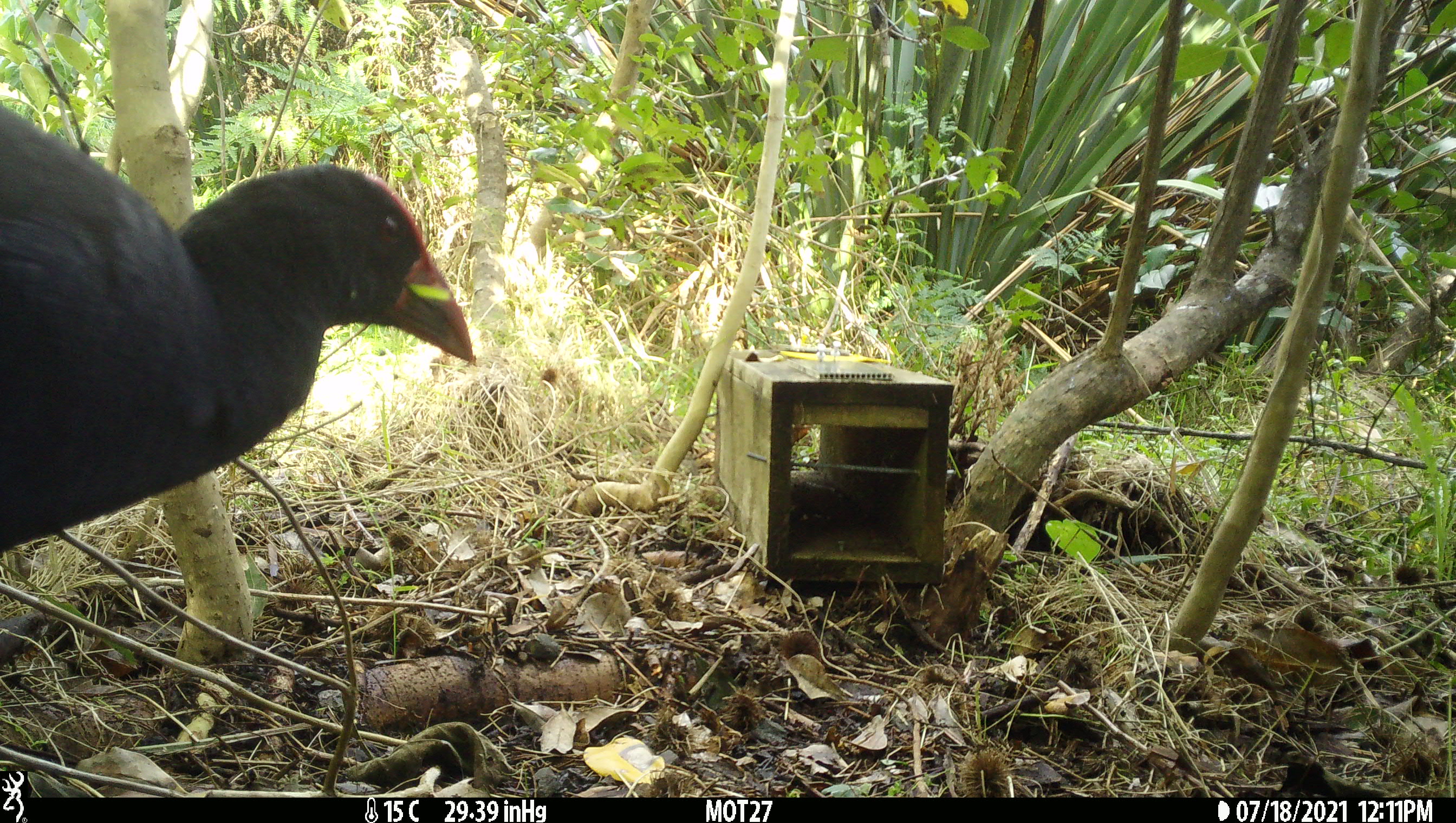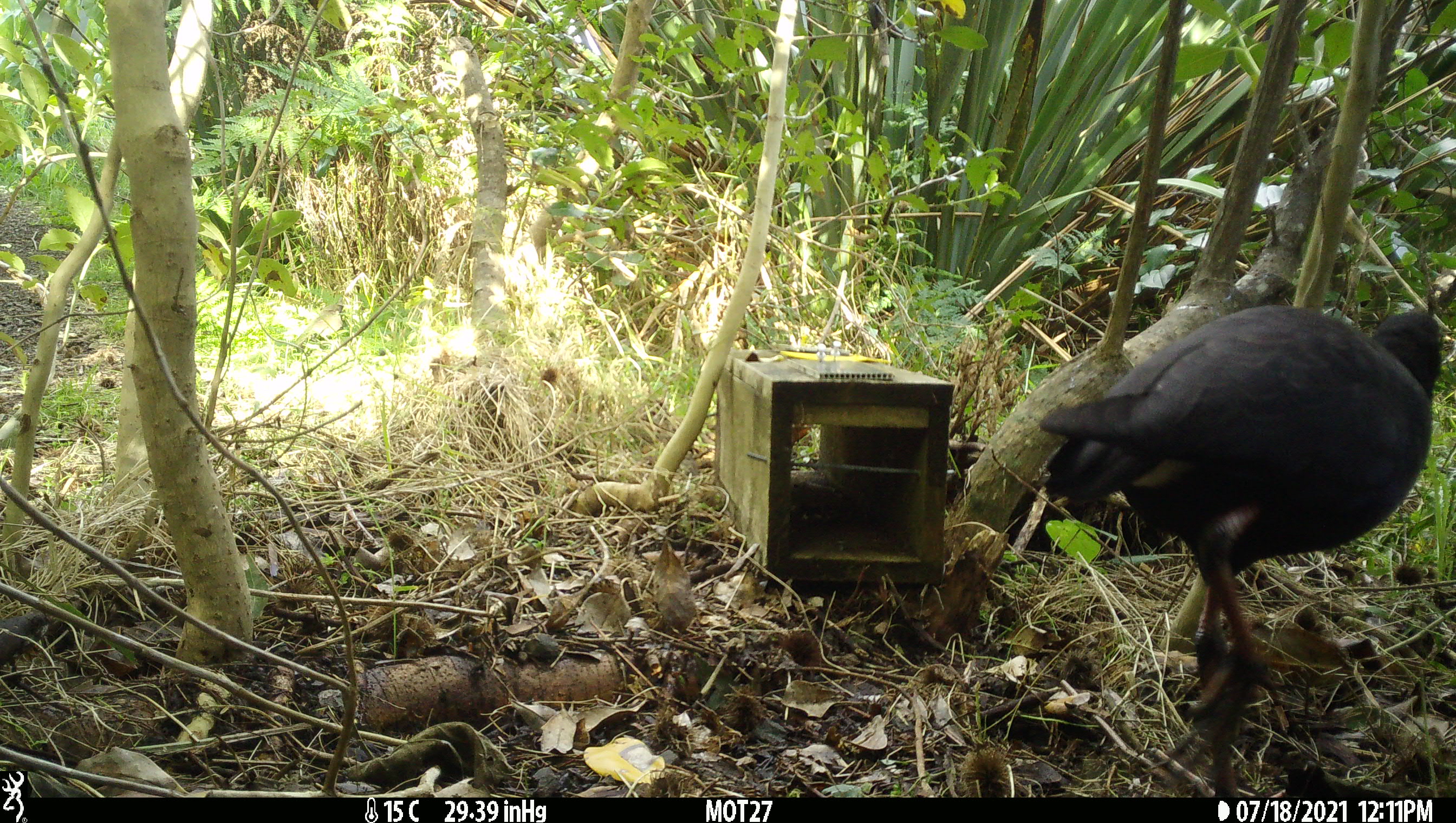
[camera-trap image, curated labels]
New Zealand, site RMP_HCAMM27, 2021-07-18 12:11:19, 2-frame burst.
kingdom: Animalia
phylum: Chordata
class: Aves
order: Gruiformes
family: Rallidae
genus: Porphyrio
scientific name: Porphyrio melanotus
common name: australasian swamphen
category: pukeko